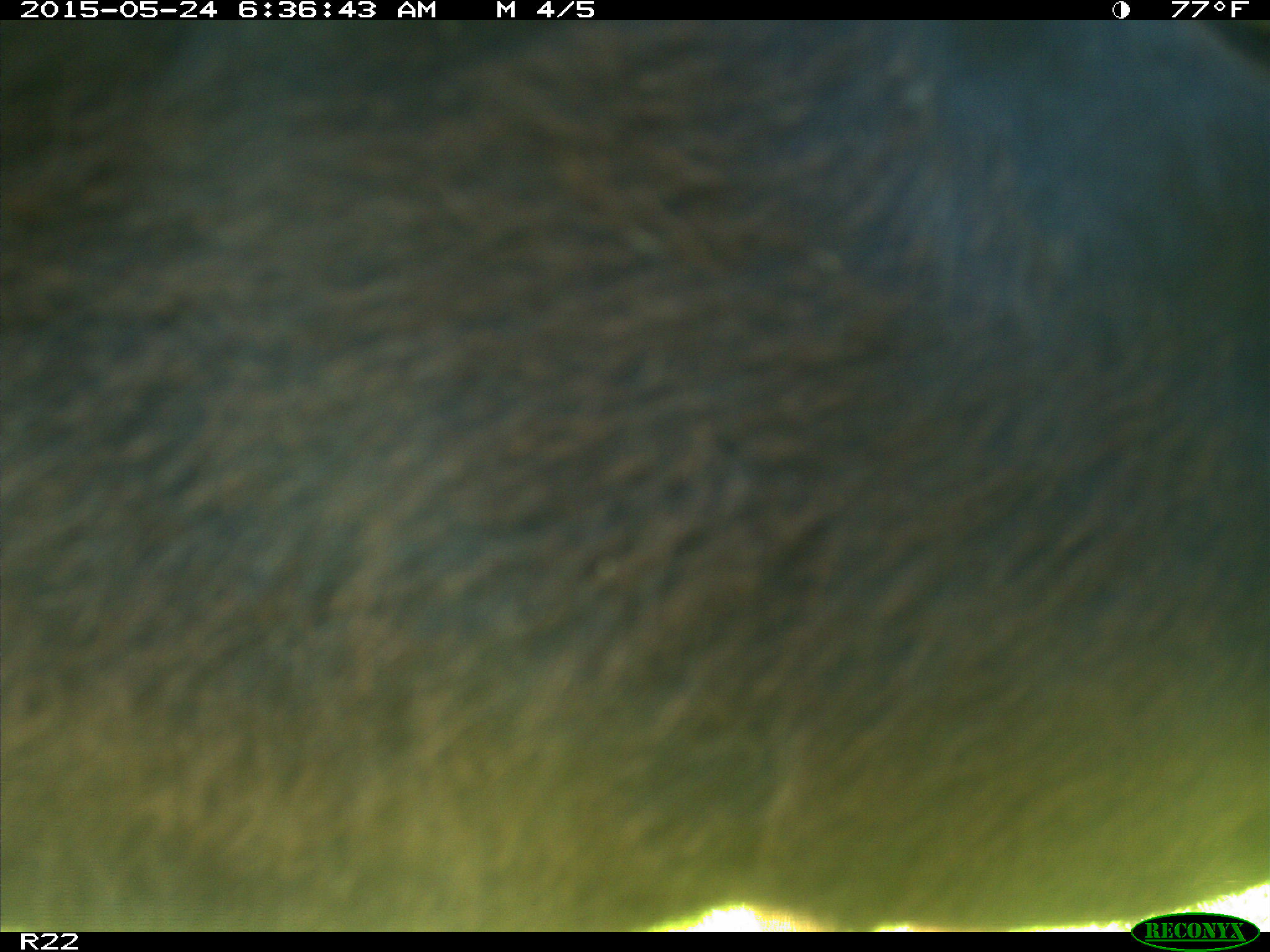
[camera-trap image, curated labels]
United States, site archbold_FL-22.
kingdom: Animalia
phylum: Chordata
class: Mammalia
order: Artiodactyla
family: Bovidae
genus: Bos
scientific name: Bos taurus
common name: domestic cow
Bos taurus (domestic cow).